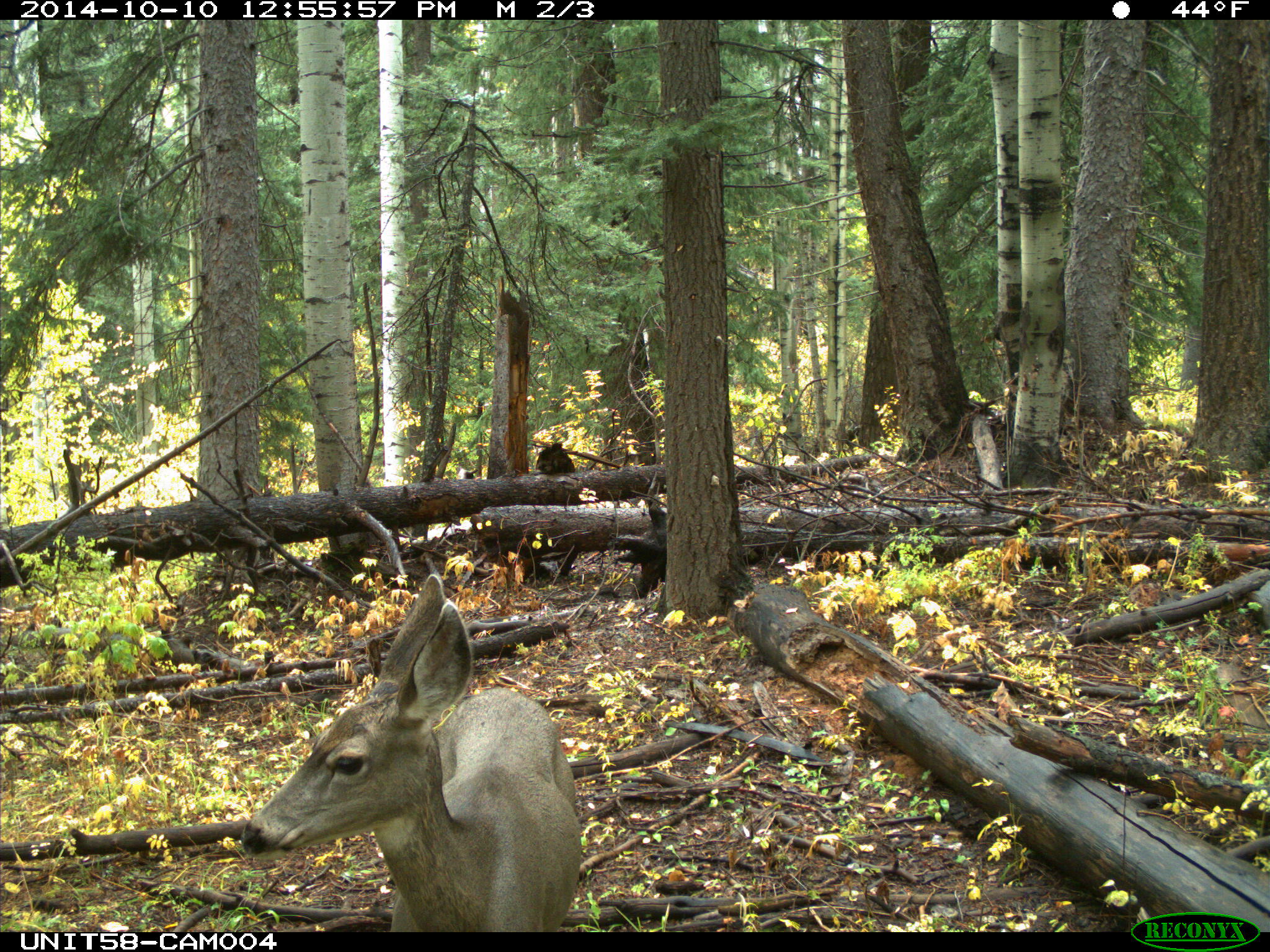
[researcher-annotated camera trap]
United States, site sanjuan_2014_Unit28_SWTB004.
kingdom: Animalia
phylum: Chordata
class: Mammalia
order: Artiodactyla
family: Cervidae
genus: Odocoileus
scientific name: Odocoileus hemionus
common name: mule deer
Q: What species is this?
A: Odocoileus hemionus (mule deer).